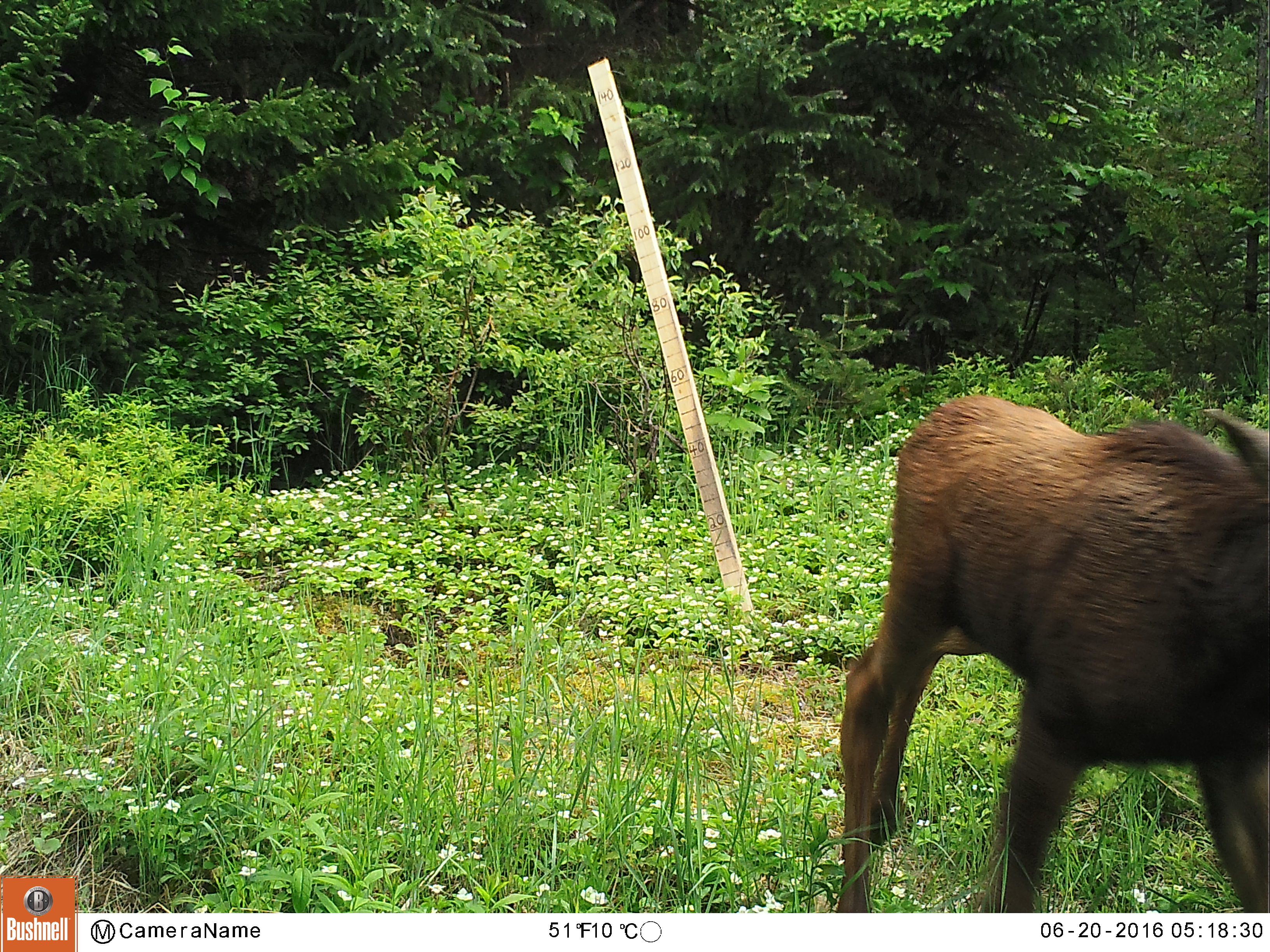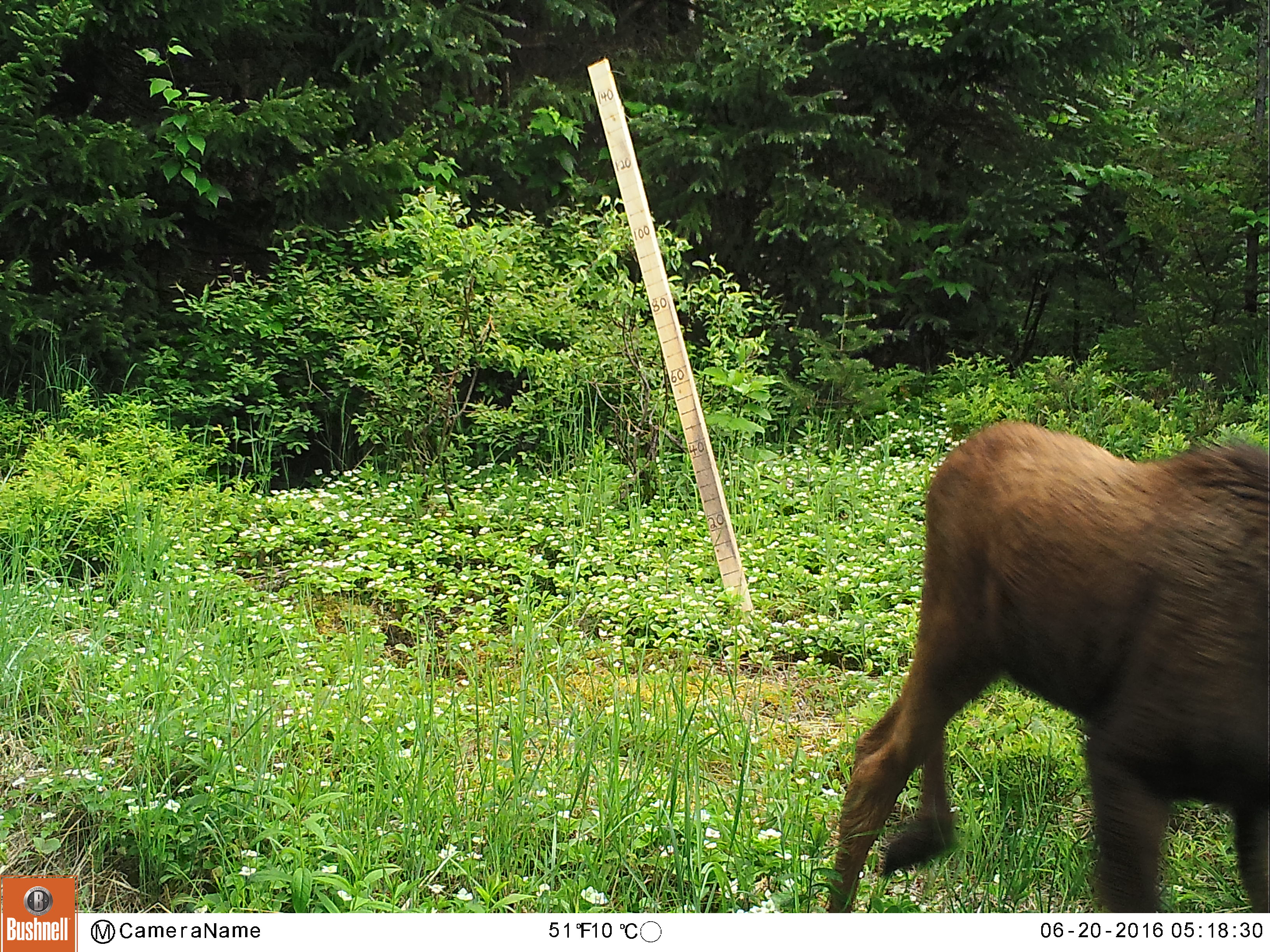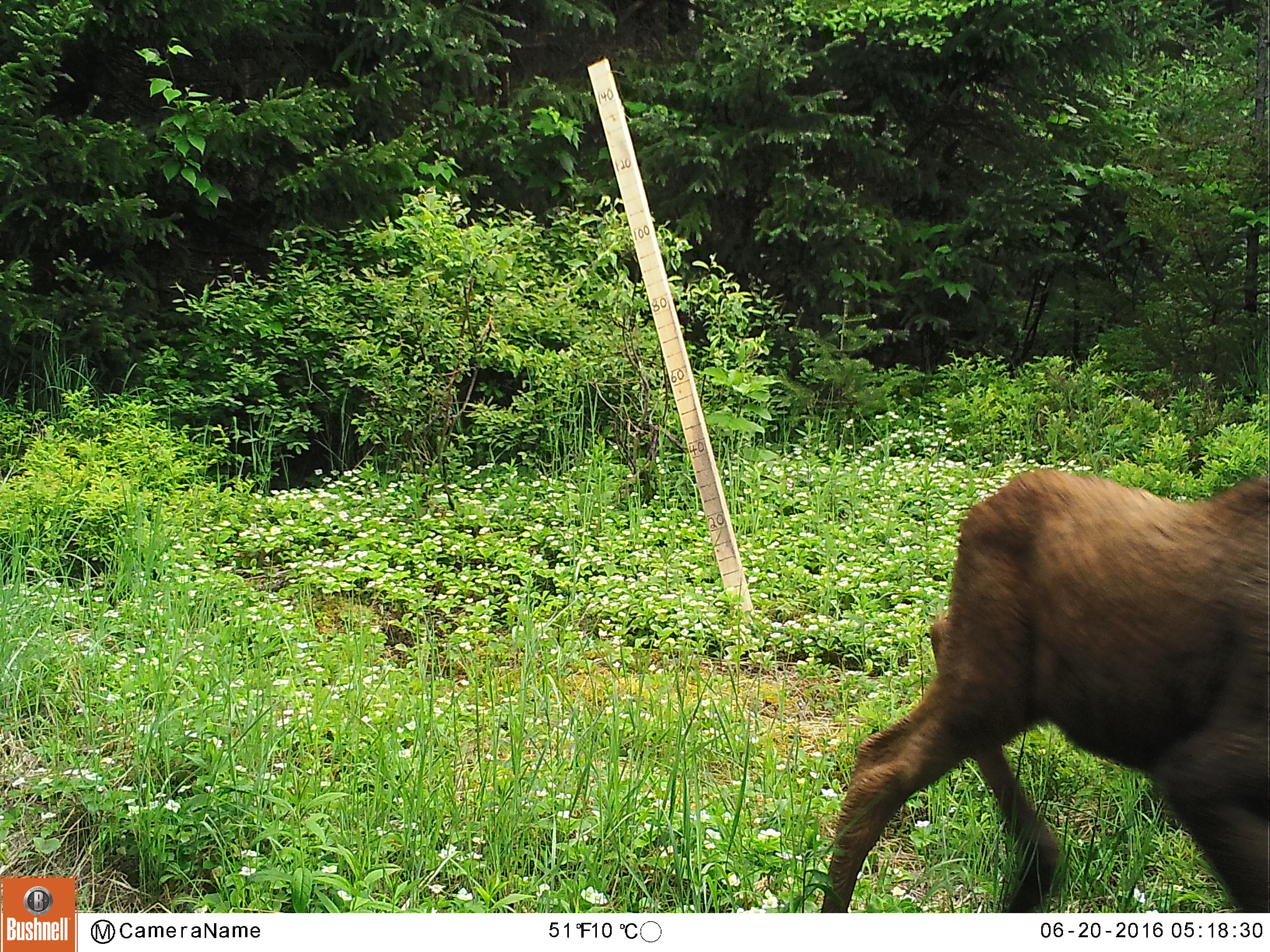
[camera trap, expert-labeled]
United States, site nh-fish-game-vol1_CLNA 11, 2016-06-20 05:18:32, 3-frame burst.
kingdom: Animalia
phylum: Chordata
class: Mammalia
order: Artiodactyla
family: Cervidae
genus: Alces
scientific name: Alces alces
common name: moose